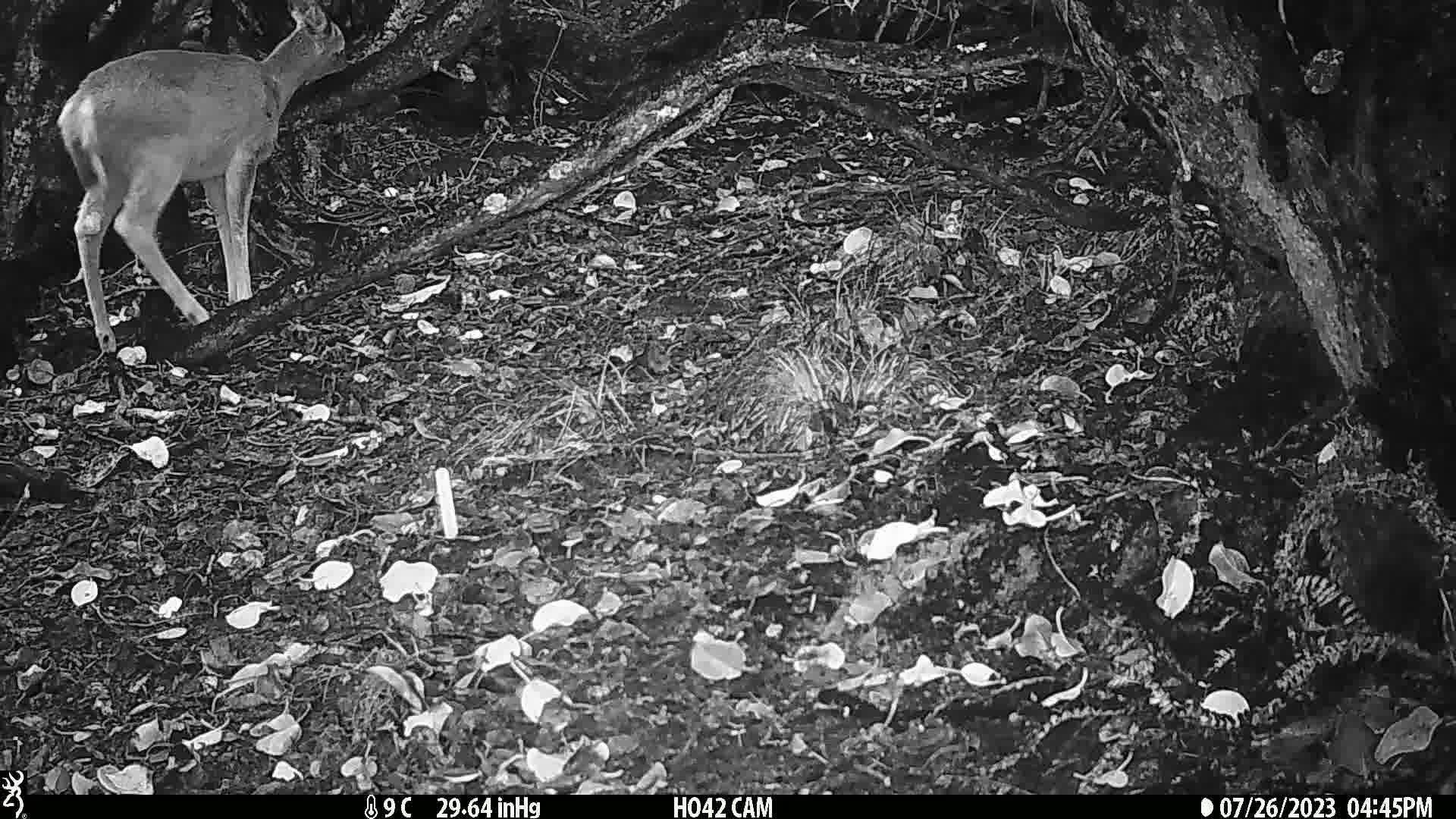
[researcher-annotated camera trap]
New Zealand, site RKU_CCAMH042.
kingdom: Animalia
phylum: Chordata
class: Mammalia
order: Artiodactyla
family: Cervidae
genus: Odocoileus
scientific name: Odocoileus virginianus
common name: white-tailed deer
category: white tailed deer